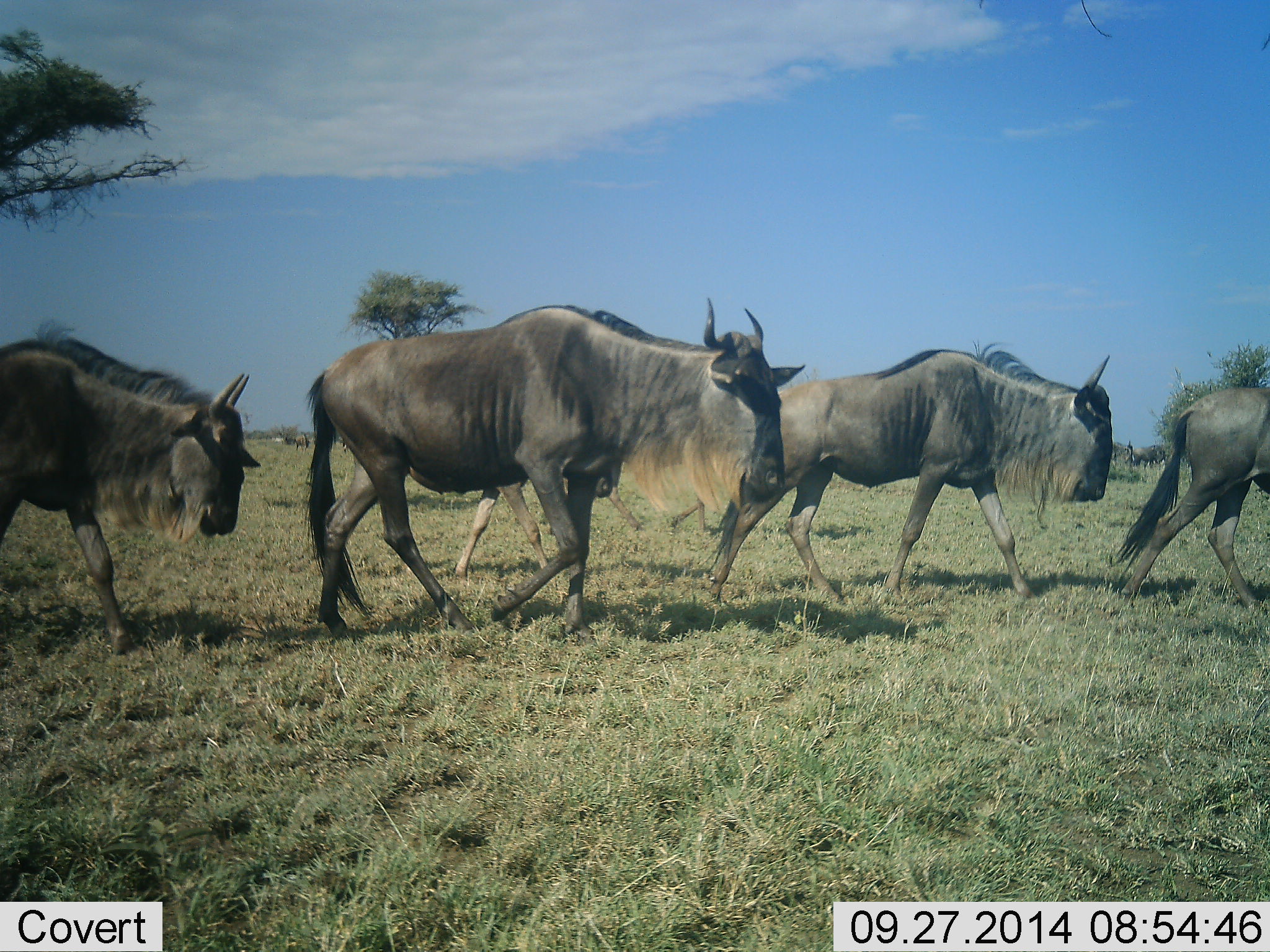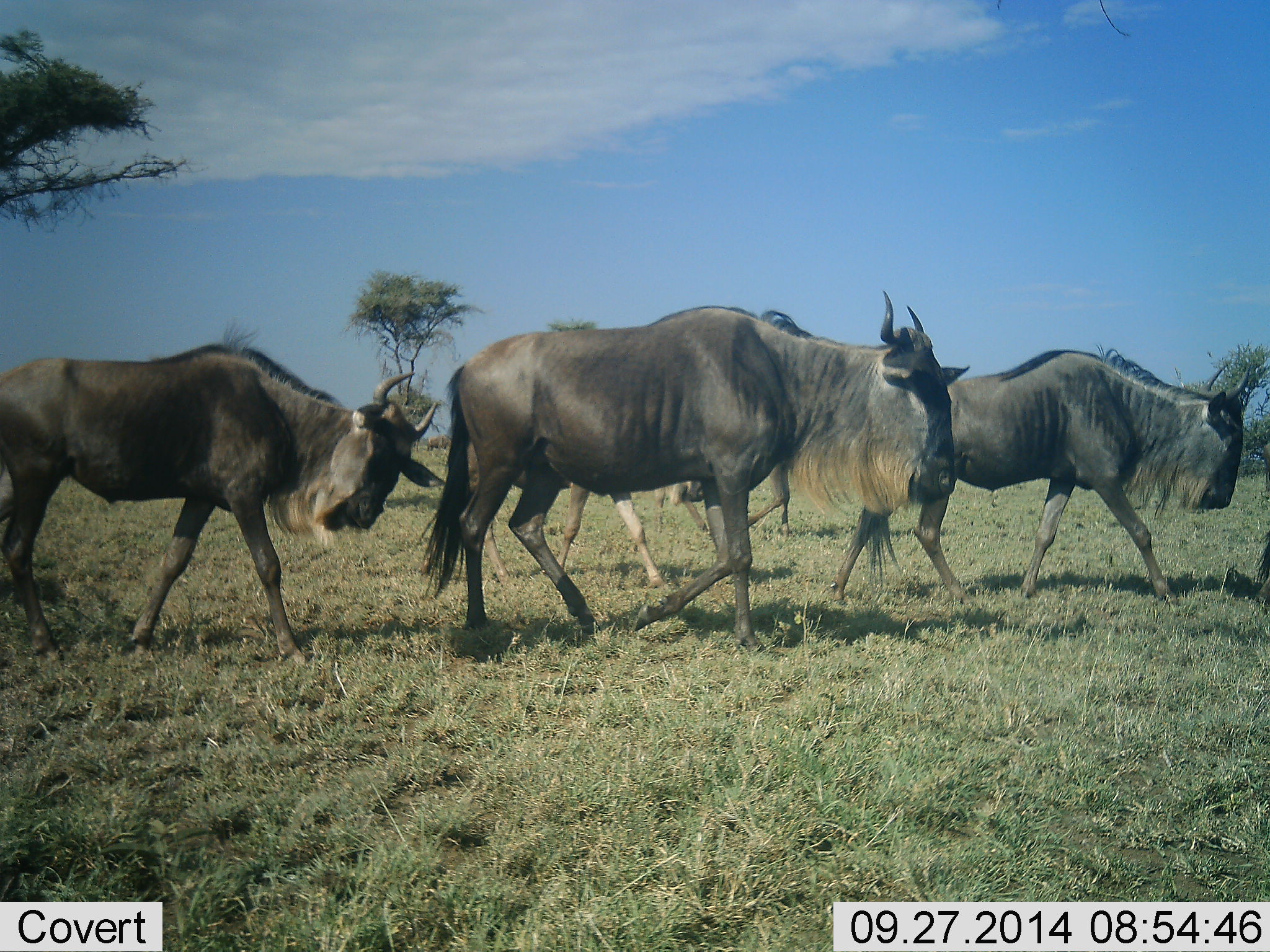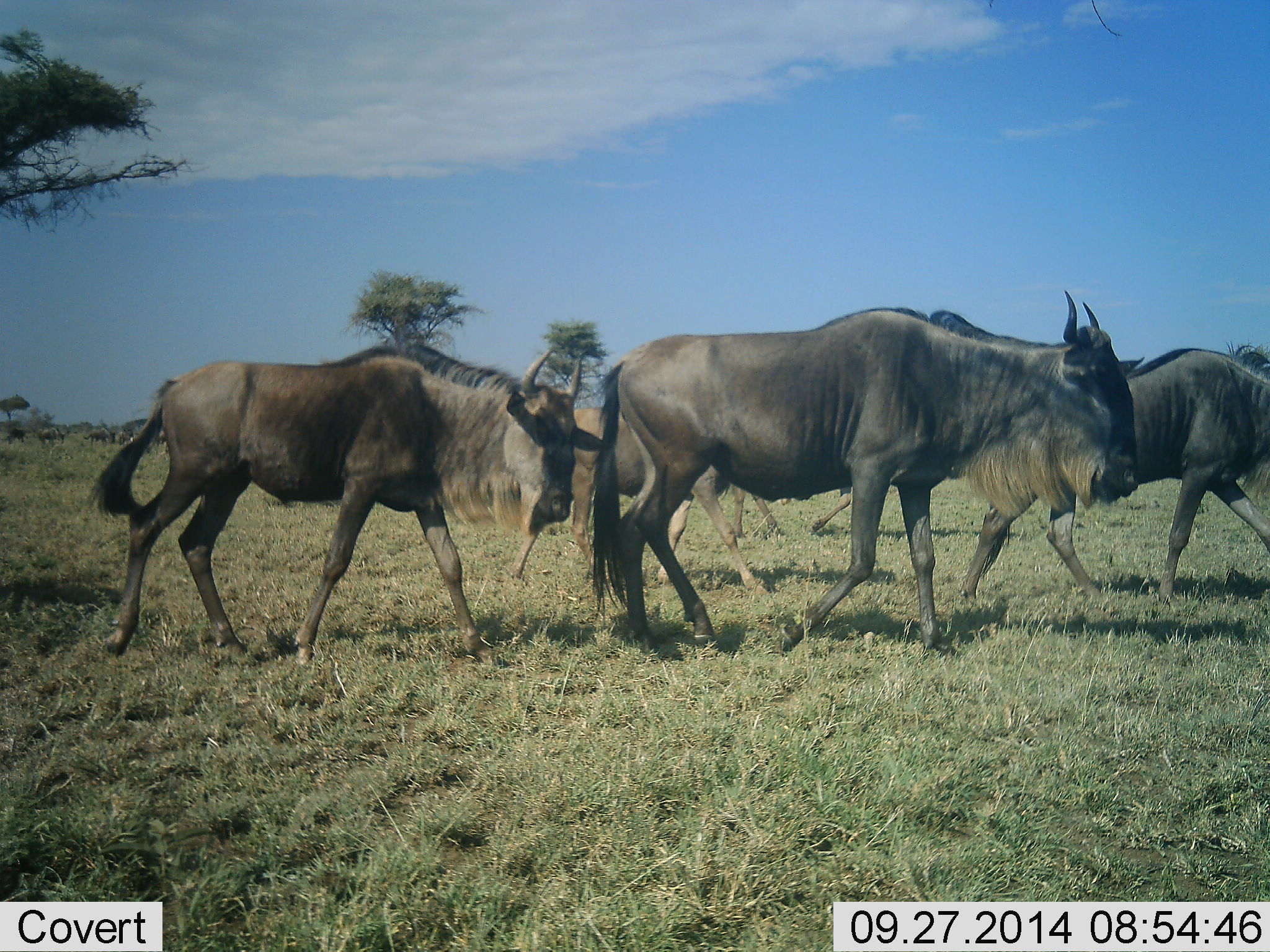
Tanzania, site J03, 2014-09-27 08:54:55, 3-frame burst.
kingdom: Animalia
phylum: Chordata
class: Mammalia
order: Artiodactyla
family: Bovidae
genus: Connochaetes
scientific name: Connochaetes taurinus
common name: blue wildebeest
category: wildebeest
Wildebeest (blue wildebeest) (Connochaetes taurinus), count 4. Behavior (volunteer vote fractions): standing 10%, resting 0%, moving 90%, interacting 0%. Young present (vote fraction): 0%. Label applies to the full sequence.